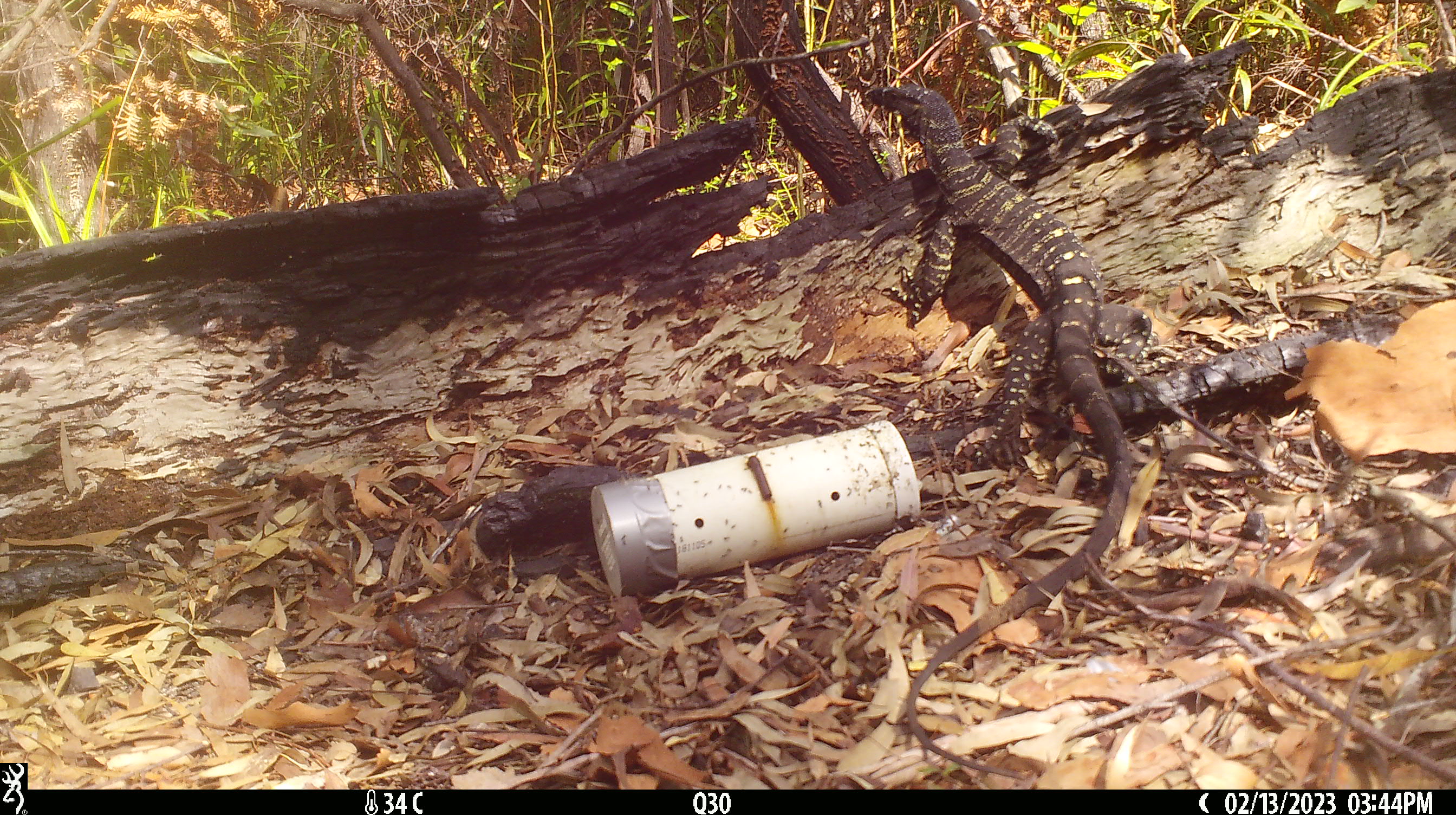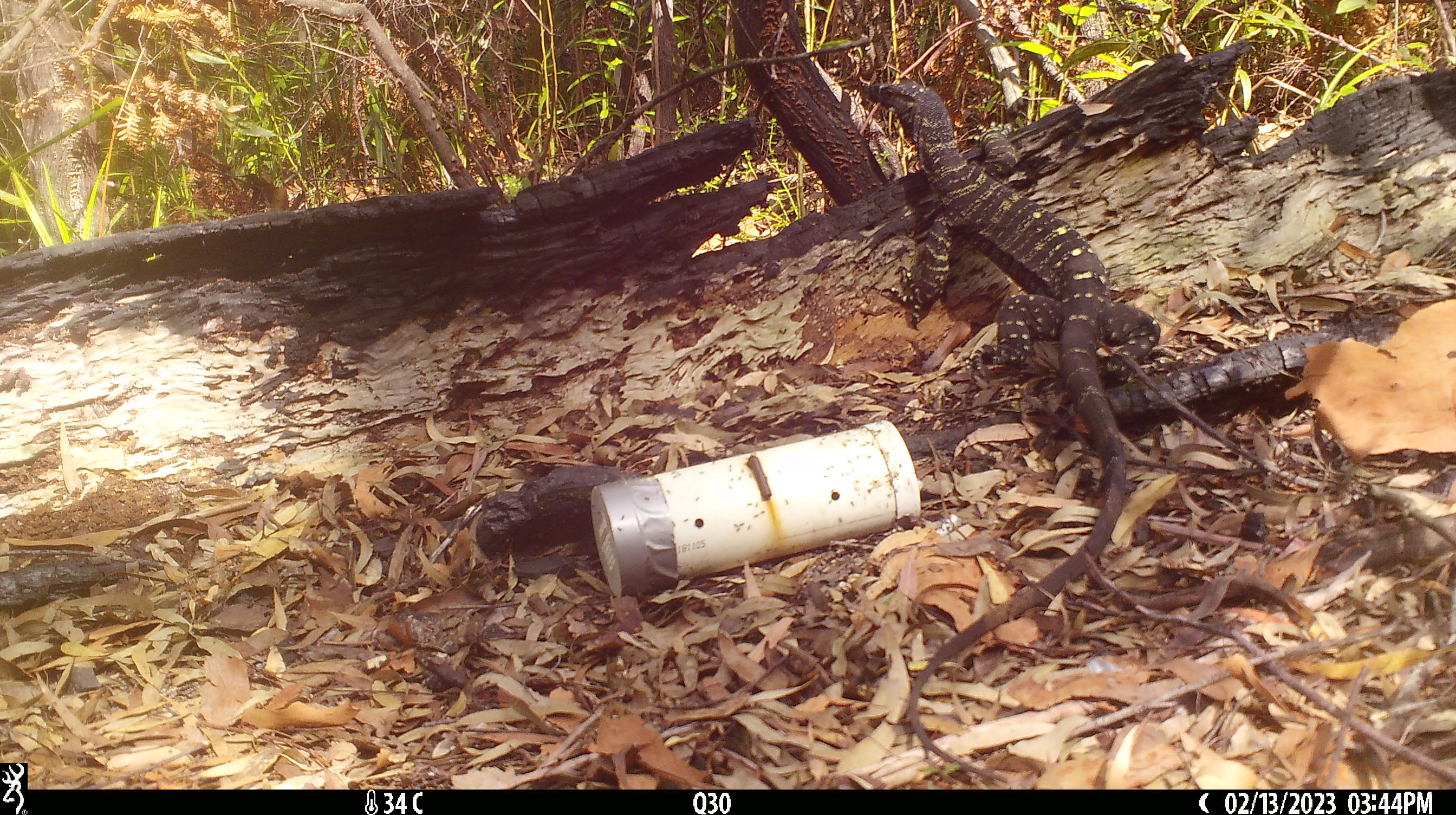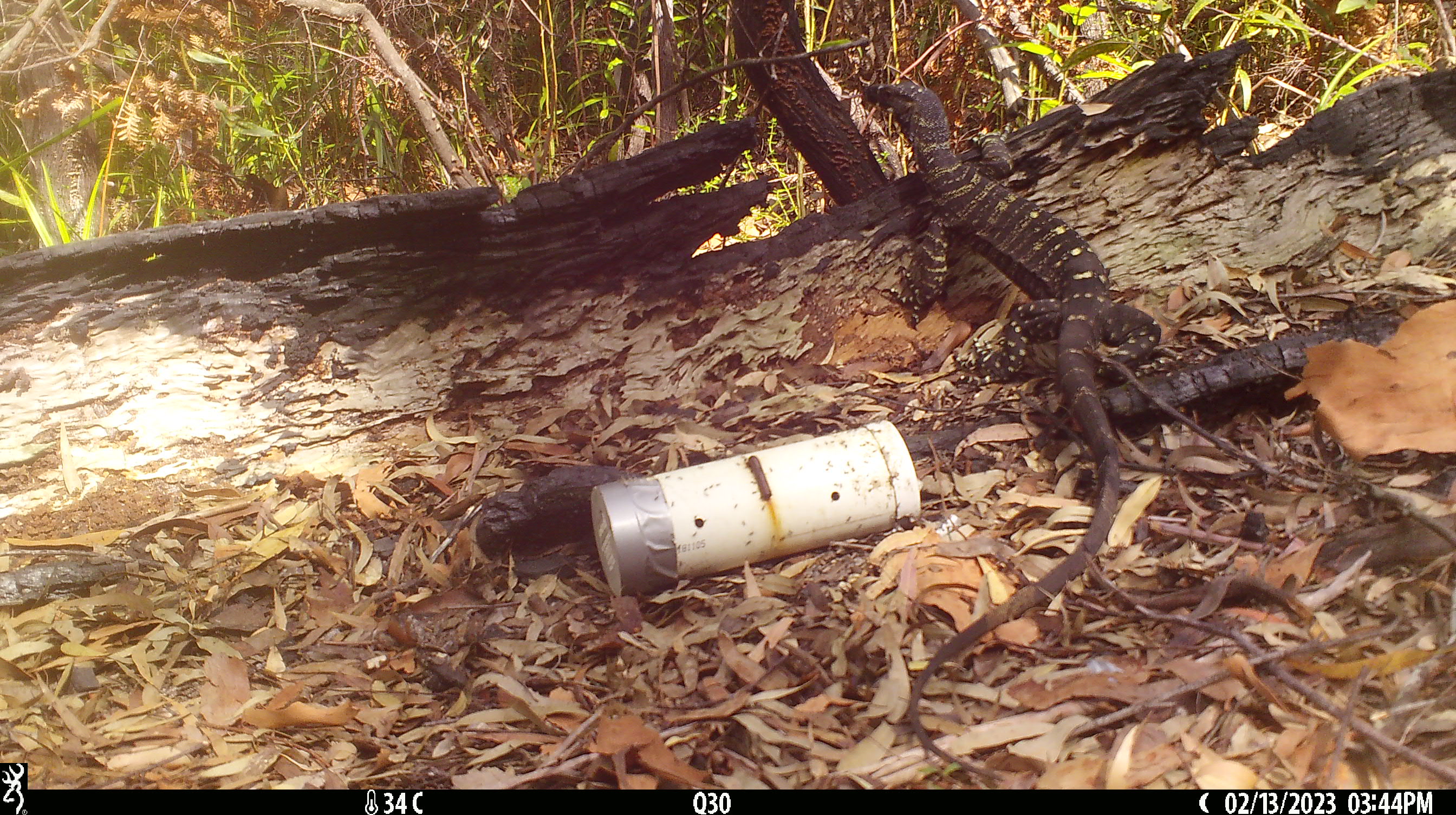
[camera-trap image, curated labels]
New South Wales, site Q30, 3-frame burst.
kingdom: Animalia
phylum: Chordata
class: Reptilia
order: Squamata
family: Varanidae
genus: Varanus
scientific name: Varanus varius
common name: lace monitor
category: goanna